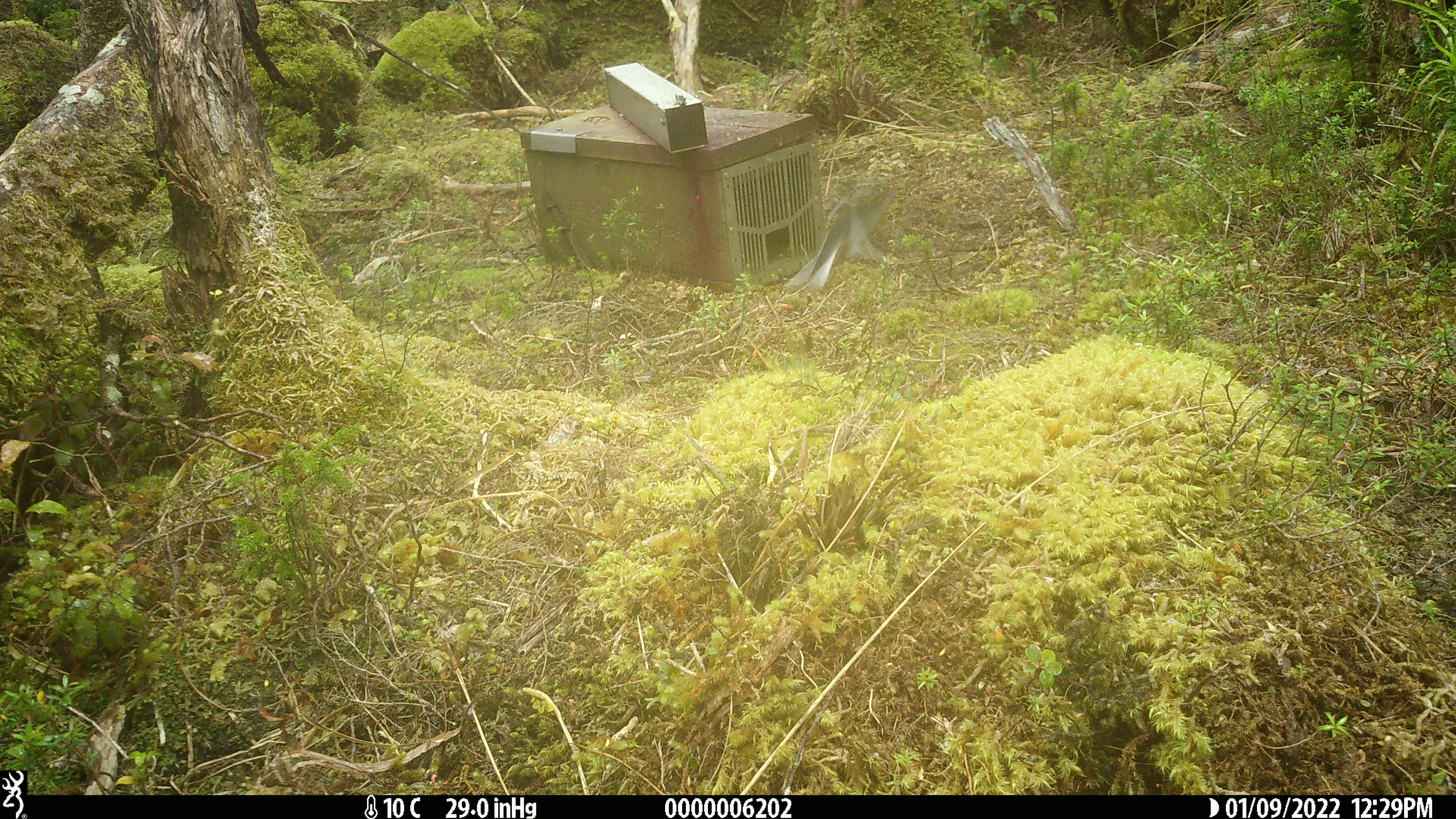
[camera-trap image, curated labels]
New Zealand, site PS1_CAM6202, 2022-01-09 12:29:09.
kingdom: Animalia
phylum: Chordata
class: Aves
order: Passeriformes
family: Petroicidae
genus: Petroica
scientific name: Petroica macrocephala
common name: tomtit